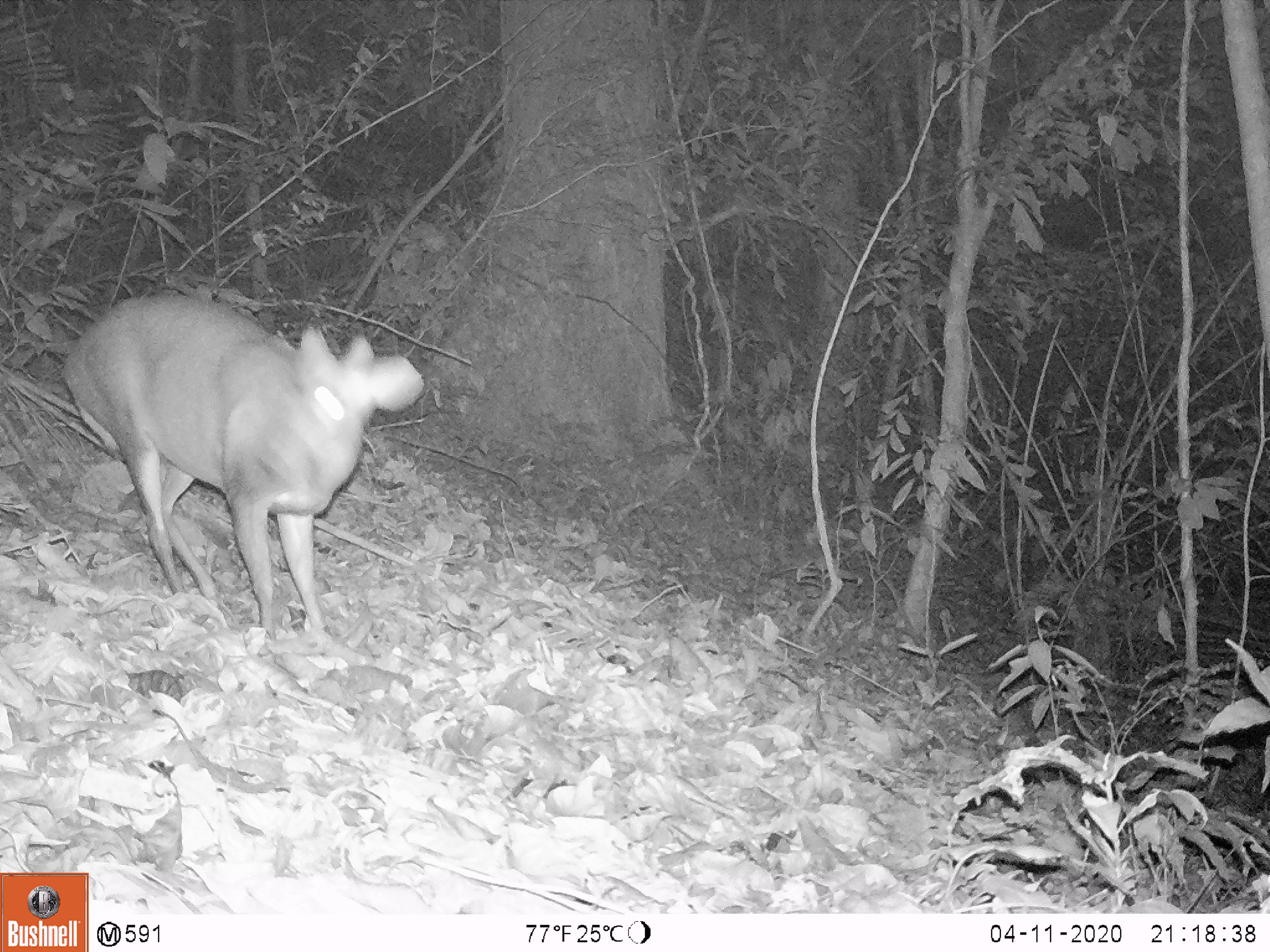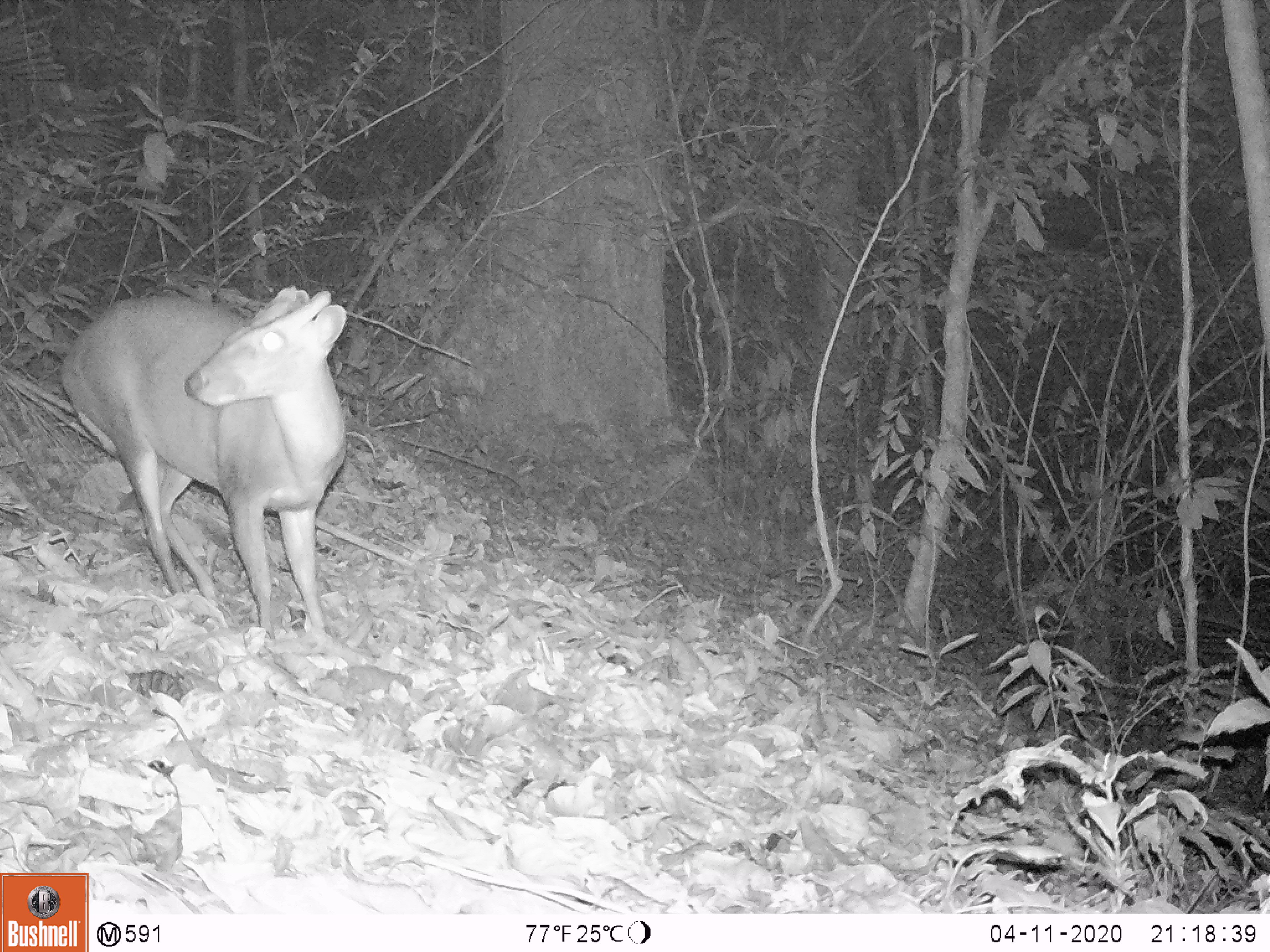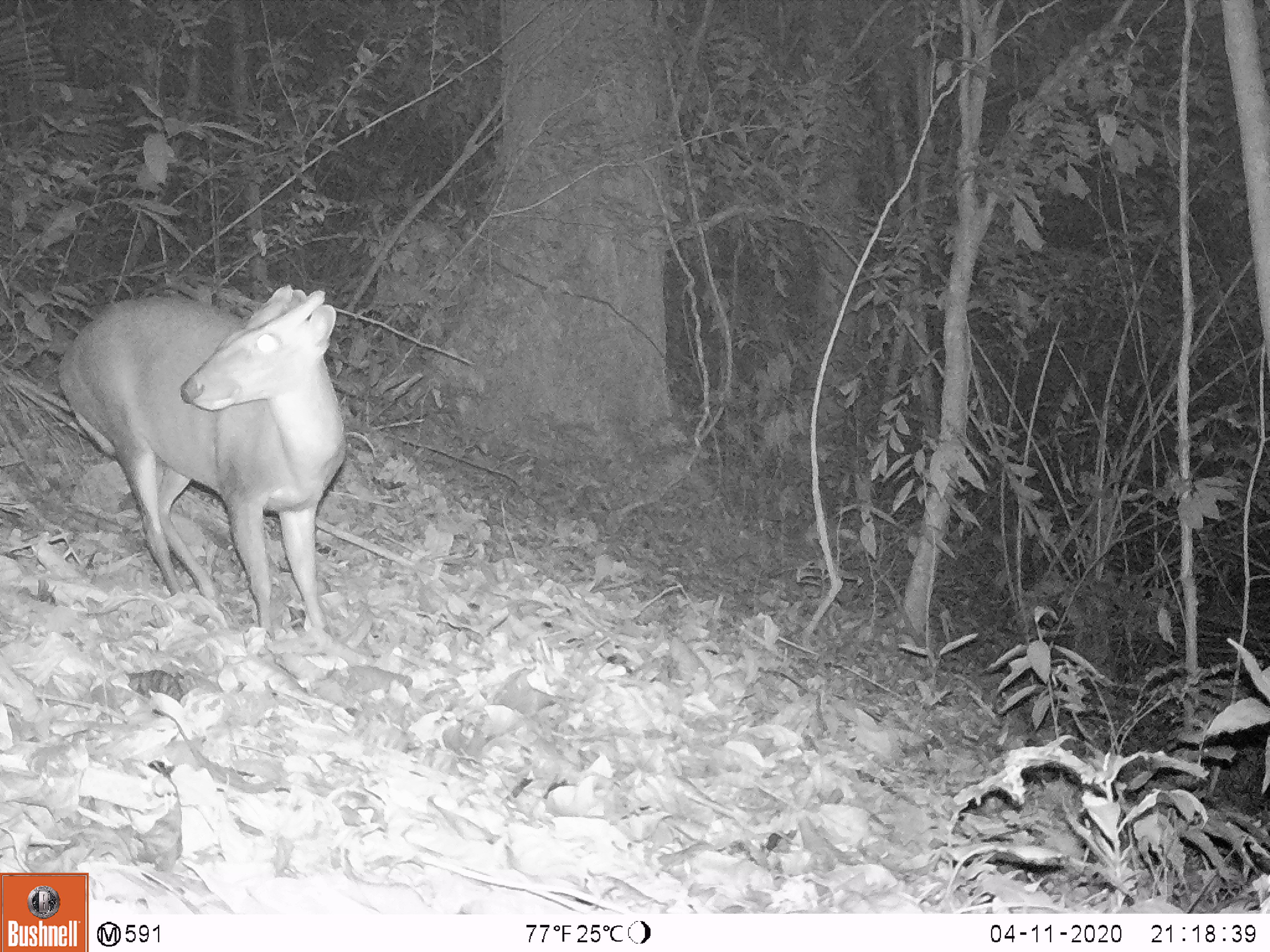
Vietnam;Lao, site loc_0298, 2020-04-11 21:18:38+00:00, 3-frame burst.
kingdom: Animalia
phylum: Chordata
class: Mammalia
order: Artiodactyla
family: Cervidae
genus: Muntiacus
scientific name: Muntiacus rooseveltorum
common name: roosevelt's muntjac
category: roosevelts muntjac group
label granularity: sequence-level